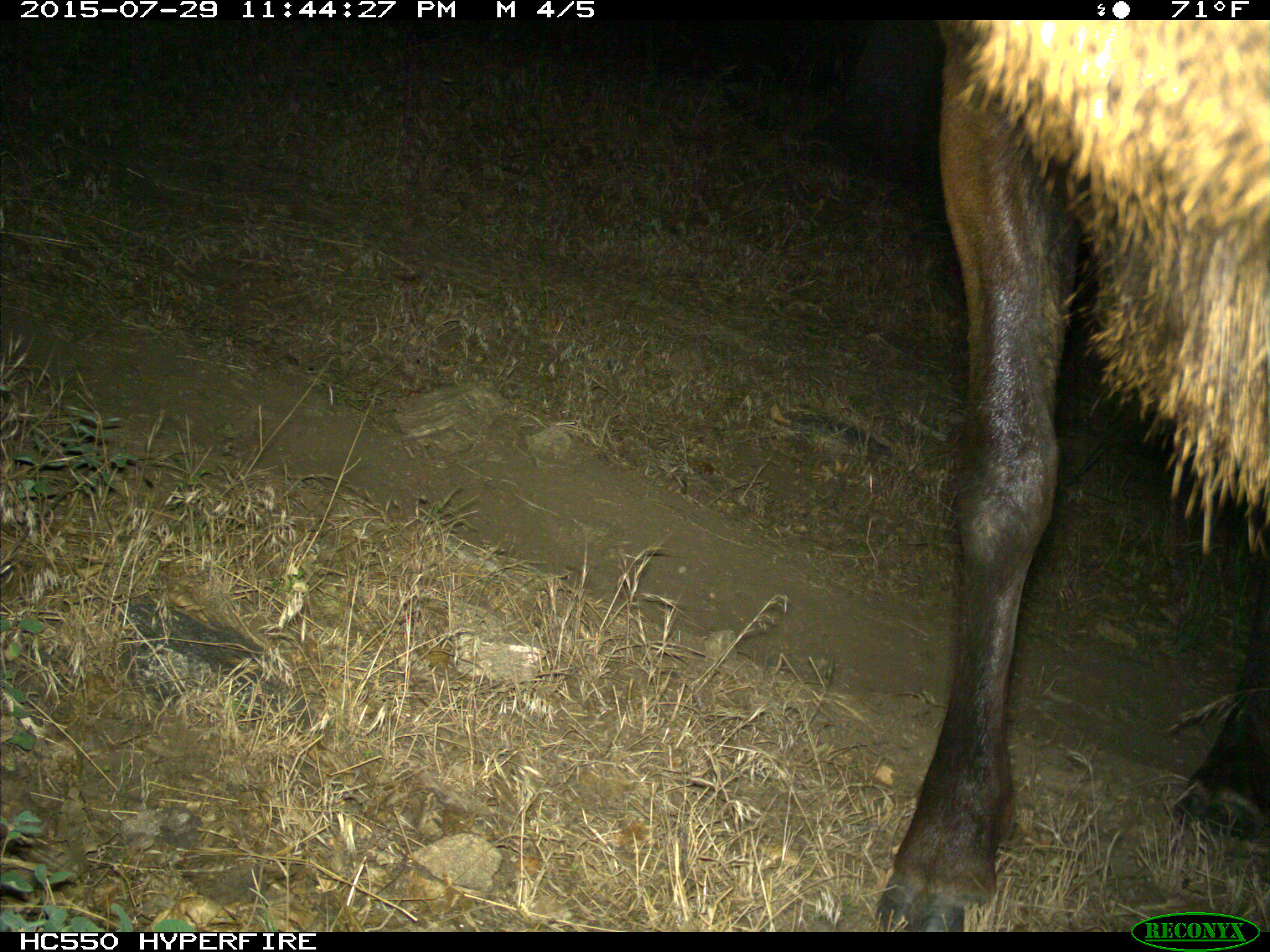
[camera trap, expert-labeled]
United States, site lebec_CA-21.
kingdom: Animalia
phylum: Chordata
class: Mammalia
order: Artiodactyla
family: Cervidae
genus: Cervus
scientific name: Cervus canadensis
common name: elk